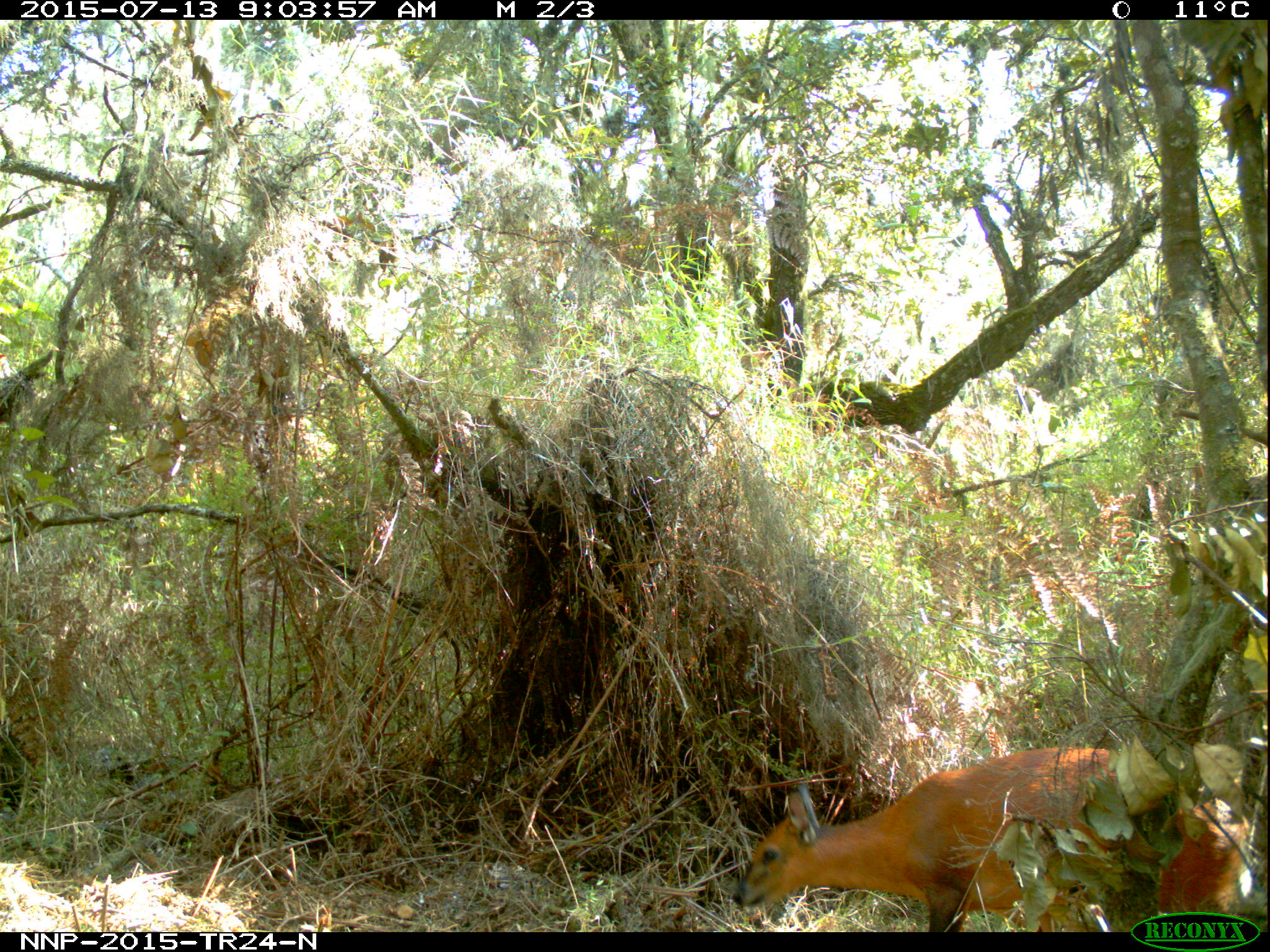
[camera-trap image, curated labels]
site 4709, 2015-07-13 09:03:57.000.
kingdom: Animalia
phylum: Chordata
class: Mammalia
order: Artiodactyla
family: Bovidae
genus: Cephalophus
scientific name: Cephalophus nigrifrons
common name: black-fronted duiker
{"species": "Cephalophus nigrifrons (black-fronted duiker)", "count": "1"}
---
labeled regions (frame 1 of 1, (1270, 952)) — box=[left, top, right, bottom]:
cephalophus nigrifrons: box=[729, 745, 1256, 932]